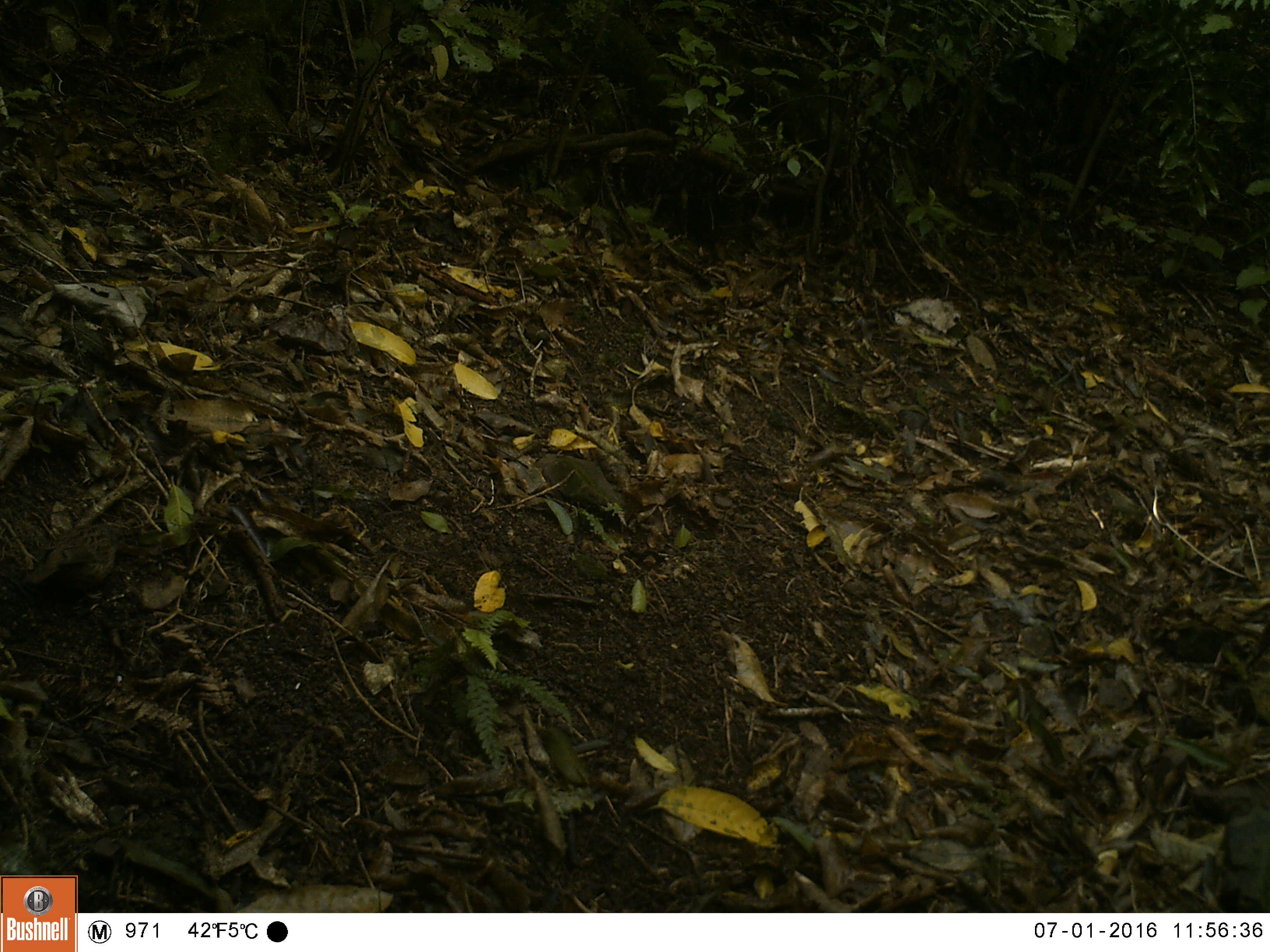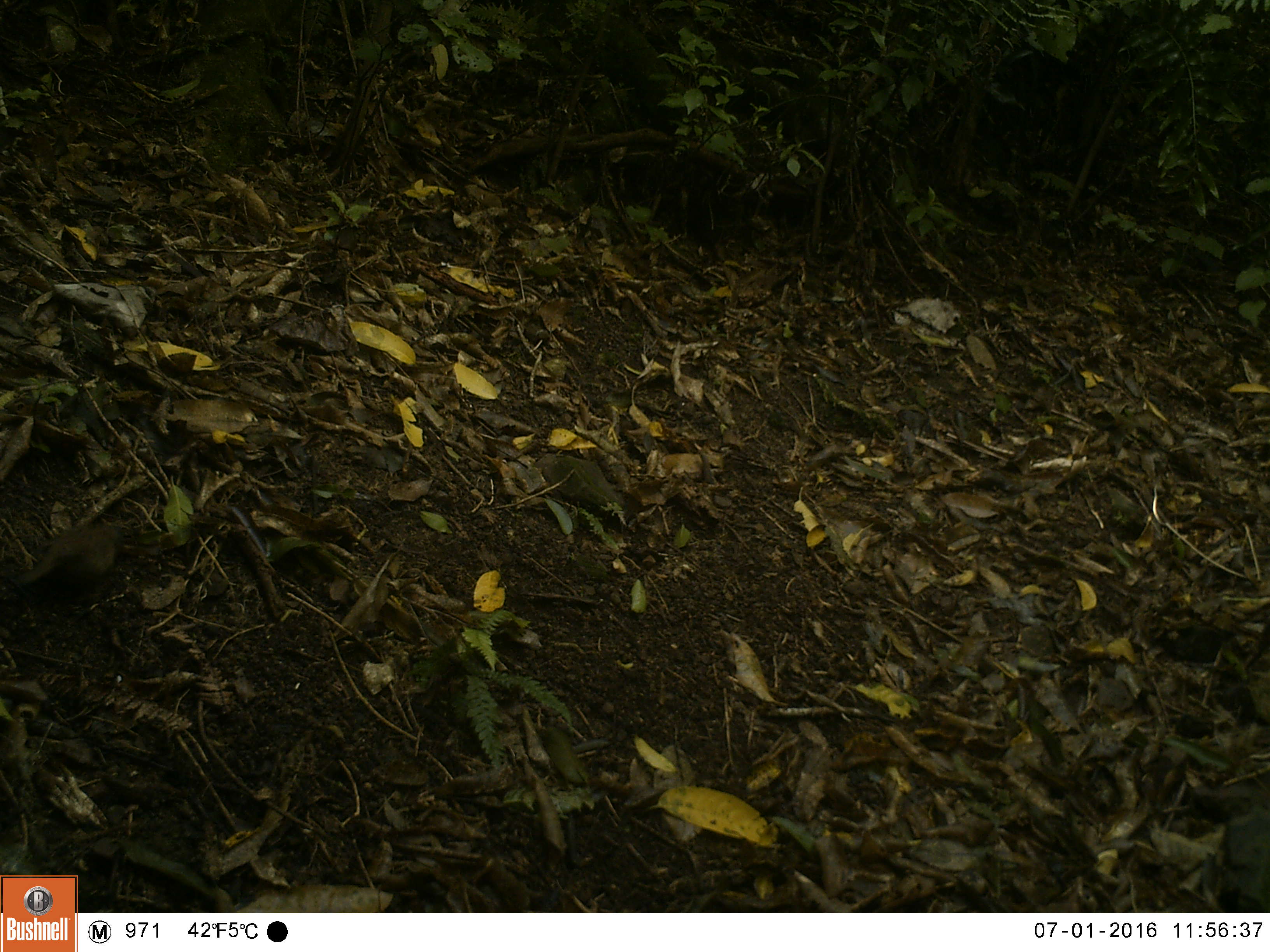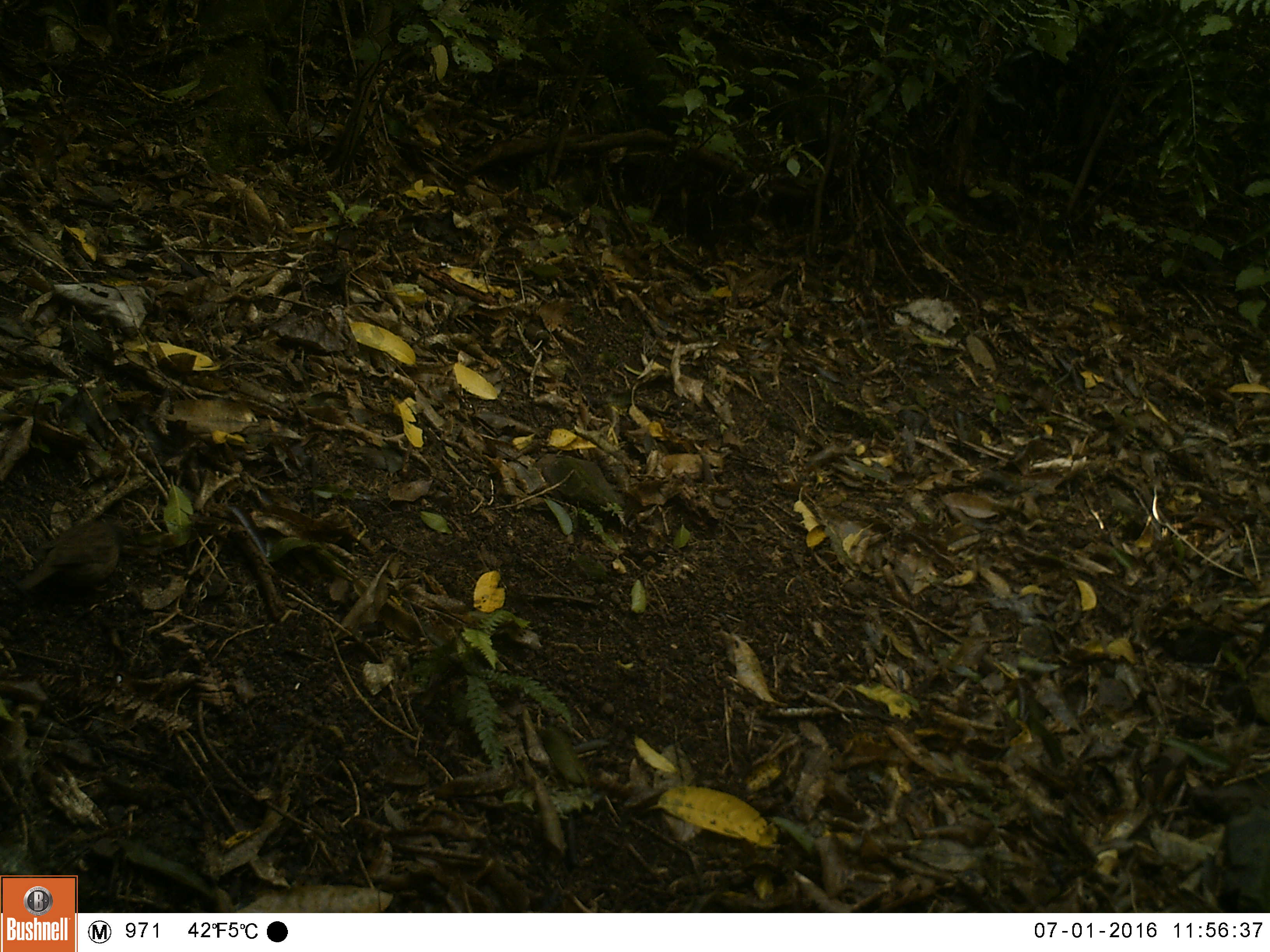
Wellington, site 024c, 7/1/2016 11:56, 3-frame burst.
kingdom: Animalia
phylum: Chordata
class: Aves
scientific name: Aves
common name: bird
Bird (Aves).